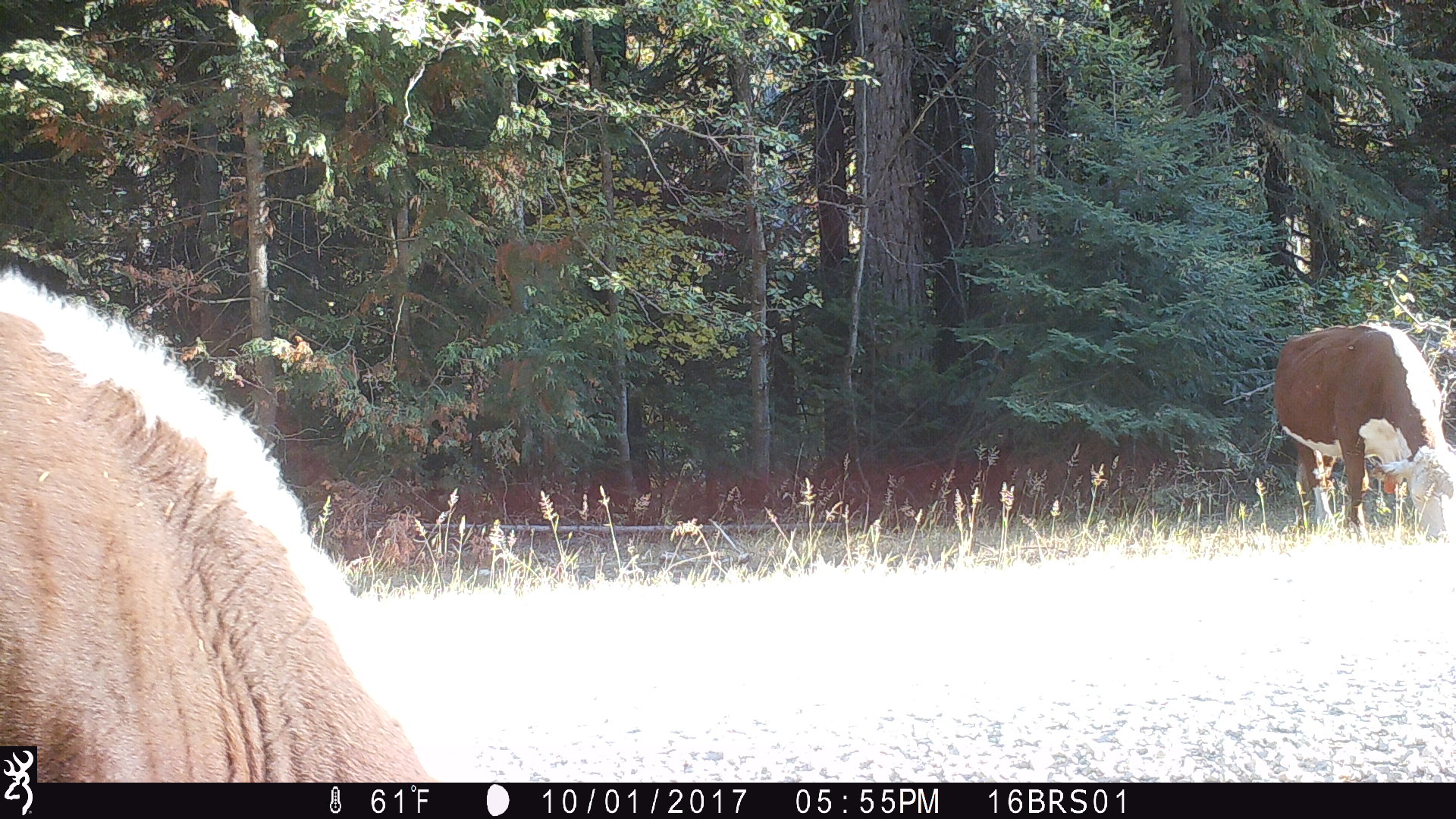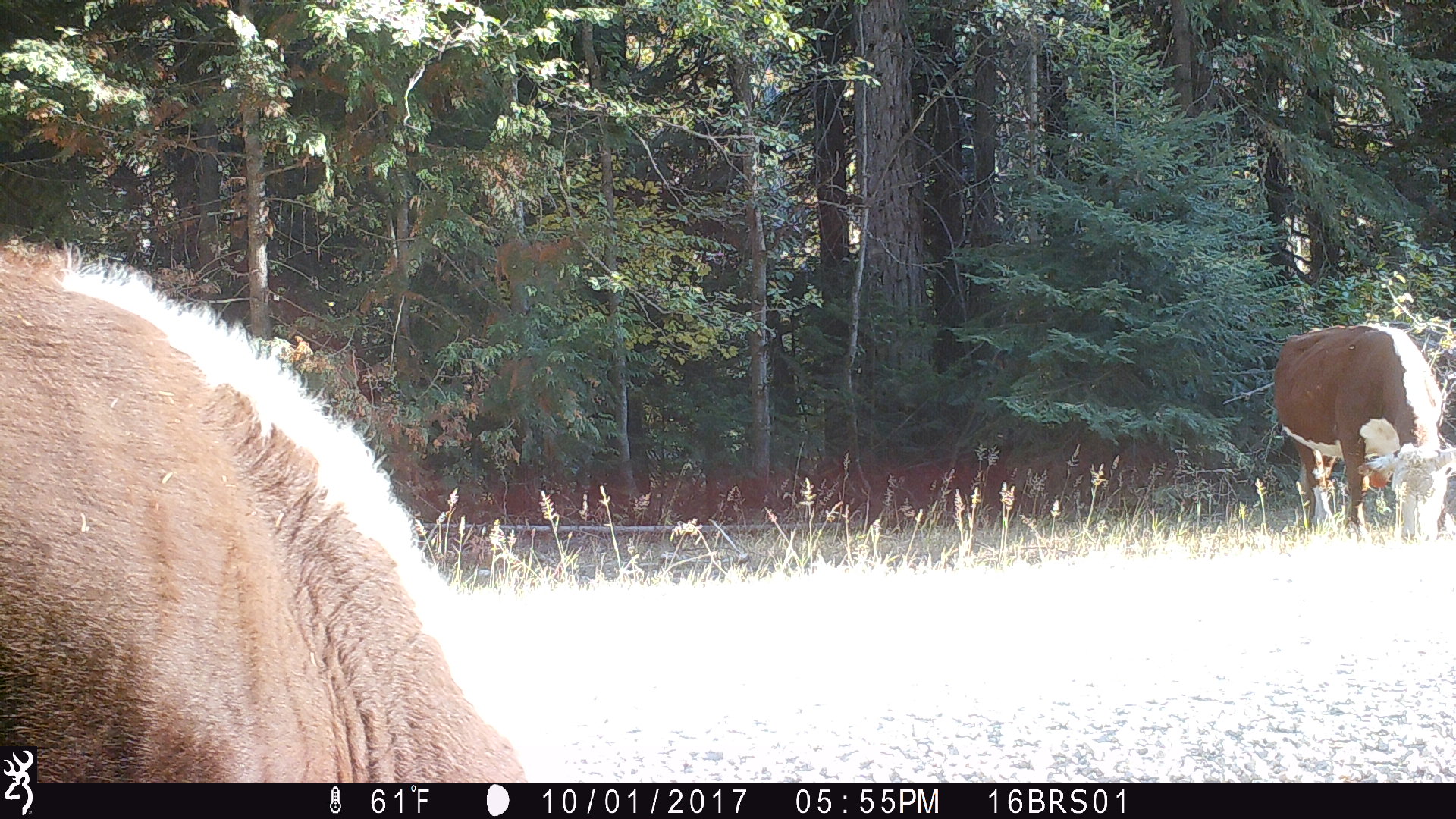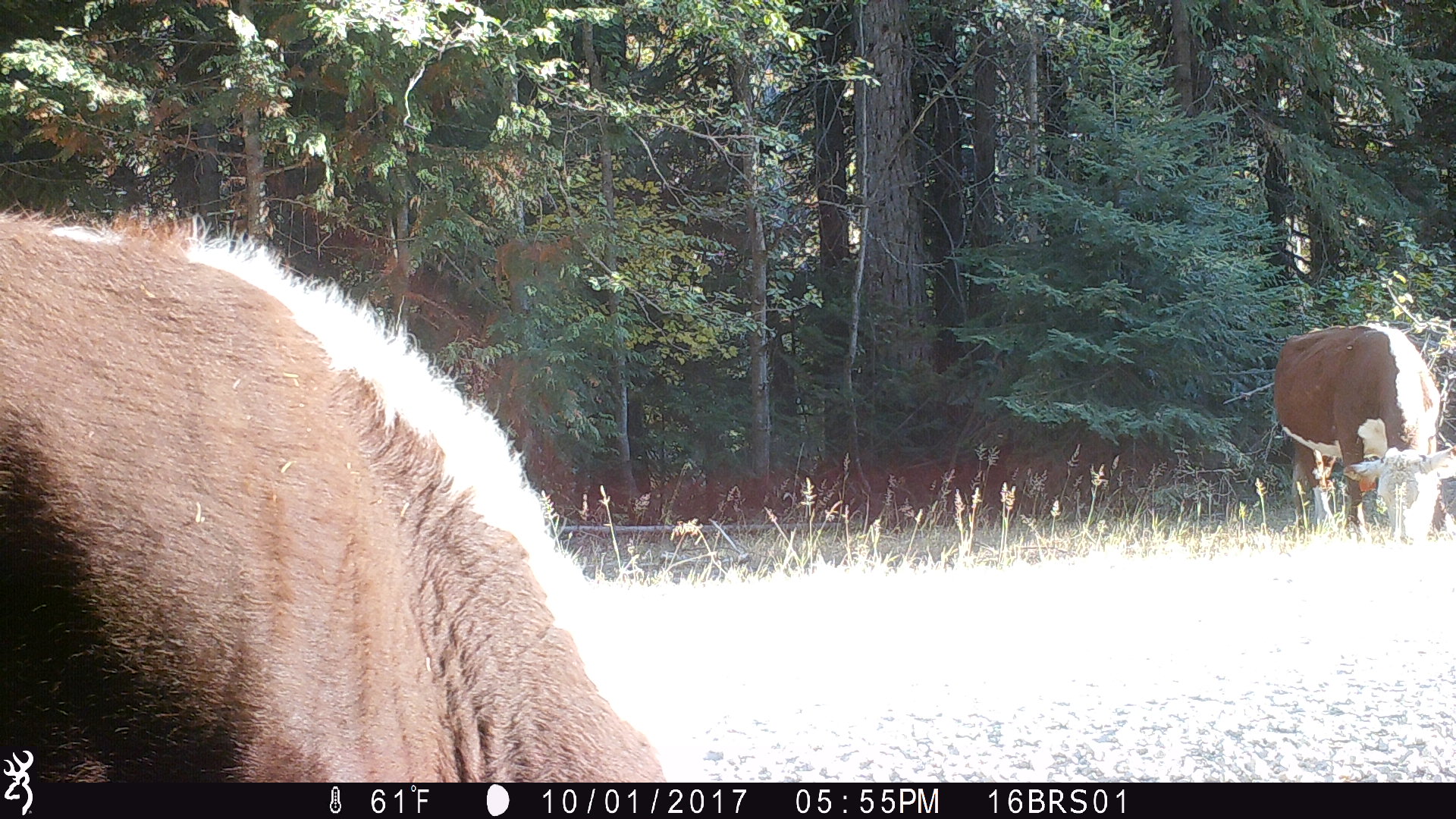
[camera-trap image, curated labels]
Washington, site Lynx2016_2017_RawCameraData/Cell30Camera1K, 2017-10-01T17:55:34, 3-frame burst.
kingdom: Animalia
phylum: Chordata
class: Mammalia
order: Artiodactyla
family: Bovidae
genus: Bos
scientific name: Bos taurus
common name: domestic cattle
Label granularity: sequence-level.